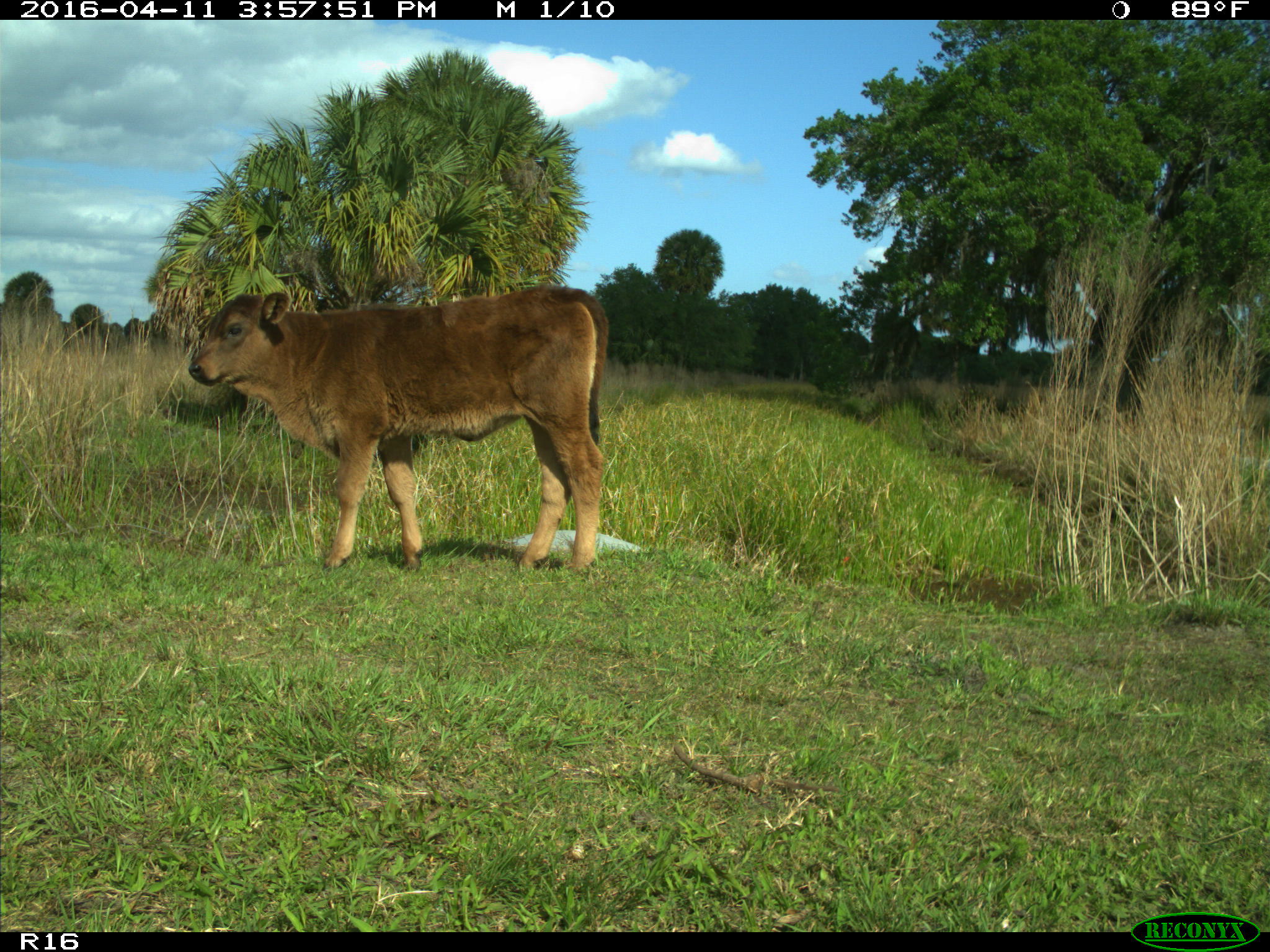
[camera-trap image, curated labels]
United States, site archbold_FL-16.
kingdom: Animalia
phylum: Chordata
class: Mammalia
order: Artiodactyla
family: Bovidae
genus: Bos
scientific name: Bos taurus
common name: domestic cow